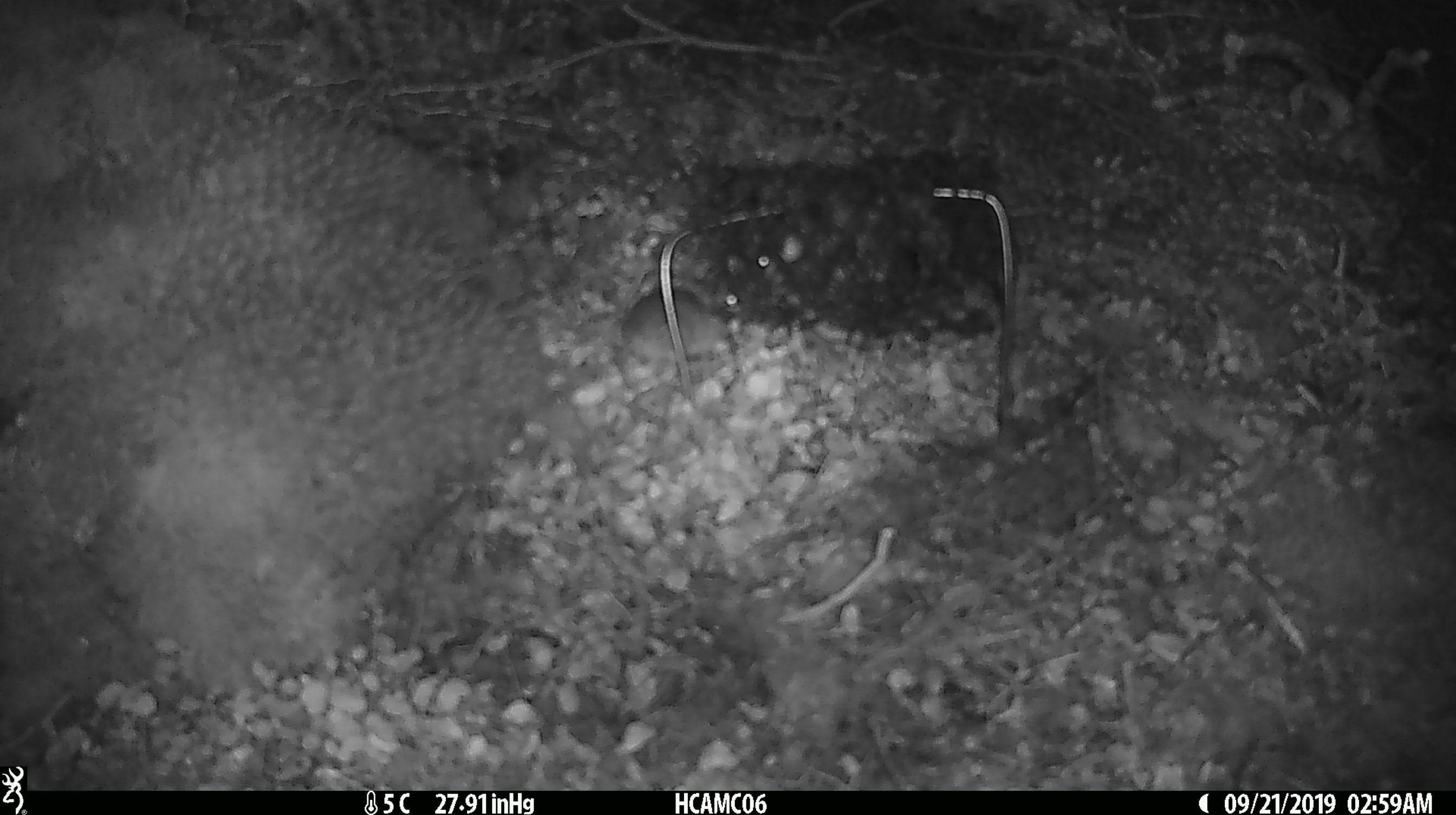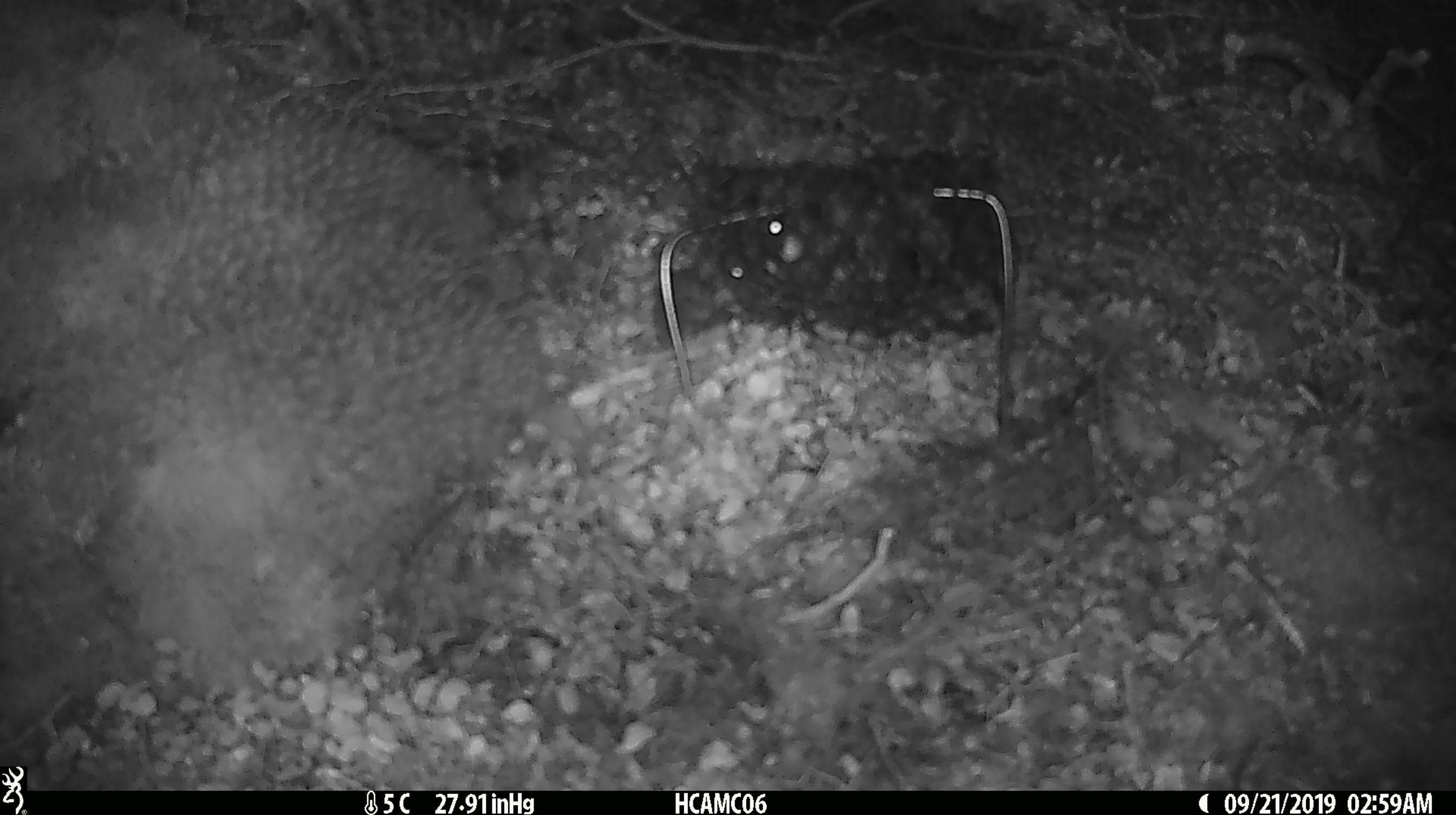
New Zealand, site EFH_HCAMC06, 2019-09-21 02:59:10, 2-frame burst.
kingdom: Animalia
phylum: Chordata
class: Mammalia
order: Rodentia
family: Muridae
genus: Mus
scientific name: Mus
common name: mouse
Mouse (Mus).